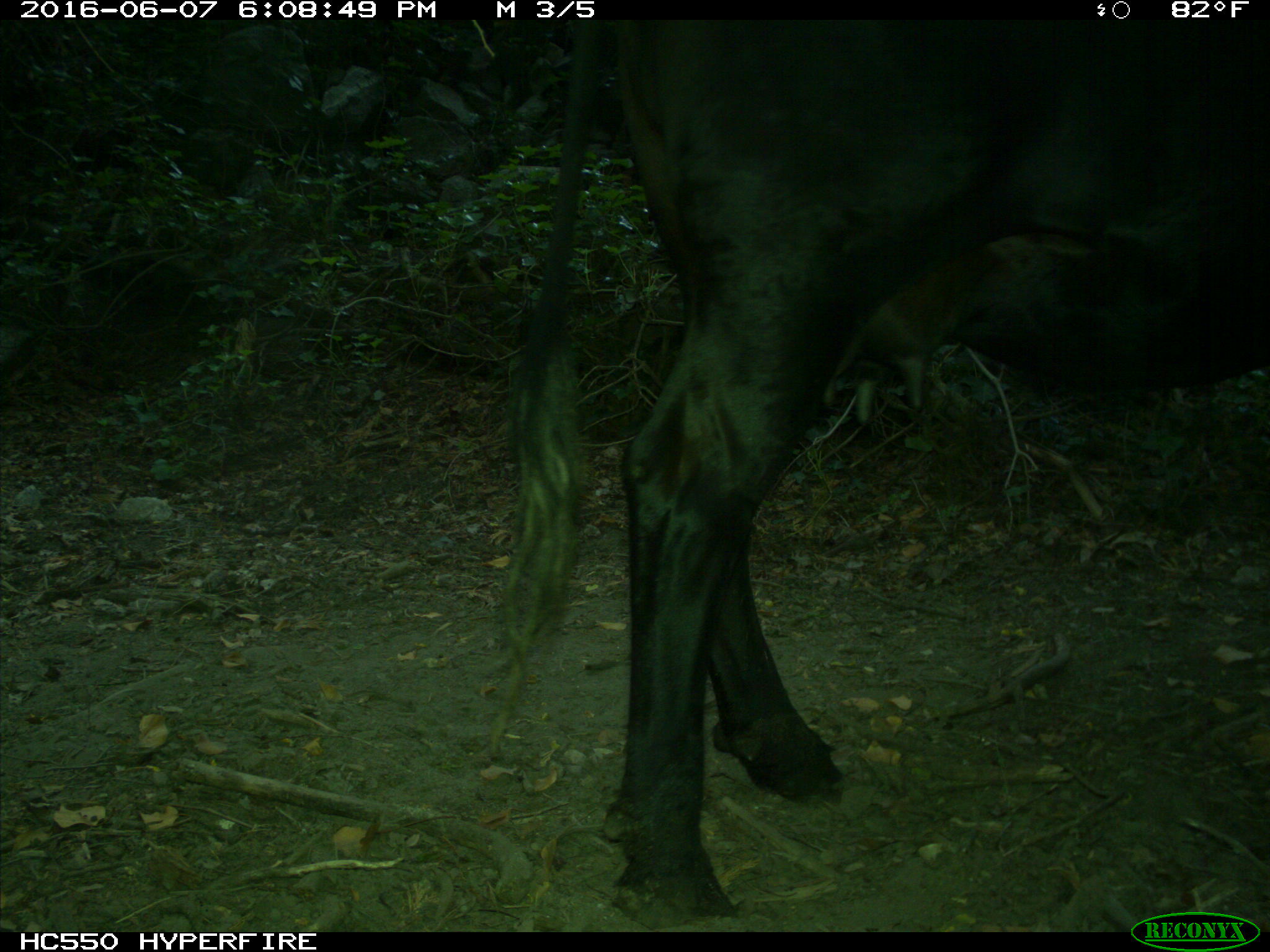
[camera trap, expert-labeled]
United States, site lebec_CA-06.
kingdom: Animalia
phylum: Chordata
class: Mammalia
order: Artiodactyla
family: Bovidae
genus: Bos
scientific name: Bos taurus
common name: domestic cow